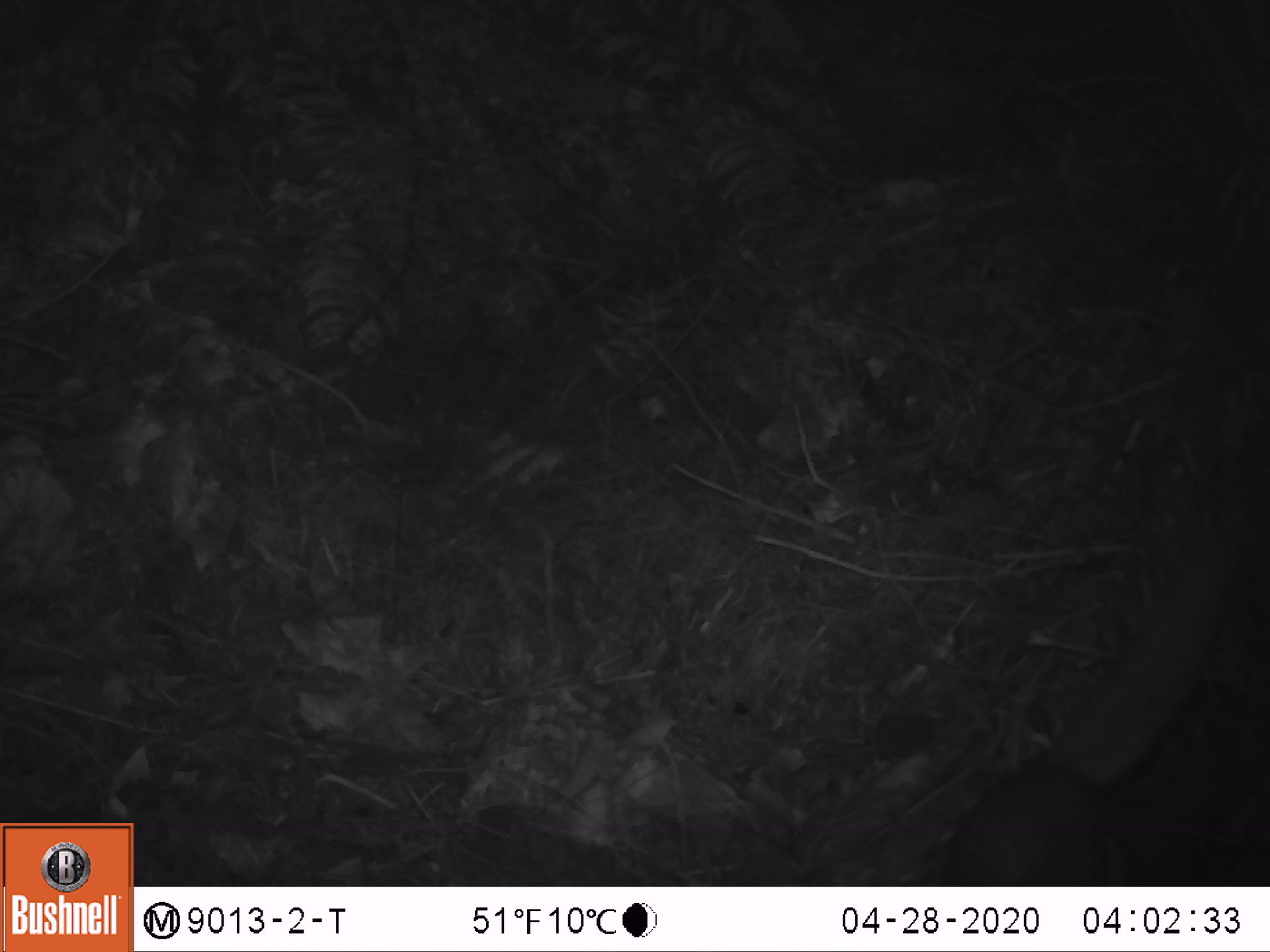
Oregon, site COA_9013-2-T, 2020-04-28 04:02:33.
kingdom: Animalia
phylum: Chordata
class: Mammalia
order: Rodentia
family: Sciuridae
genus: Glaucomys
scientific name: Glaucomys oregonensis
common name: humboldt's flying squirrel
Humboldt's flying squirrel (Glaucomys oregonensis).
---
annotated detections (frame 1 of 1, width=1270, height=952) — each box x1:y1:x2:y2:
humboldt's flying squirrel: 921:515:1259:878